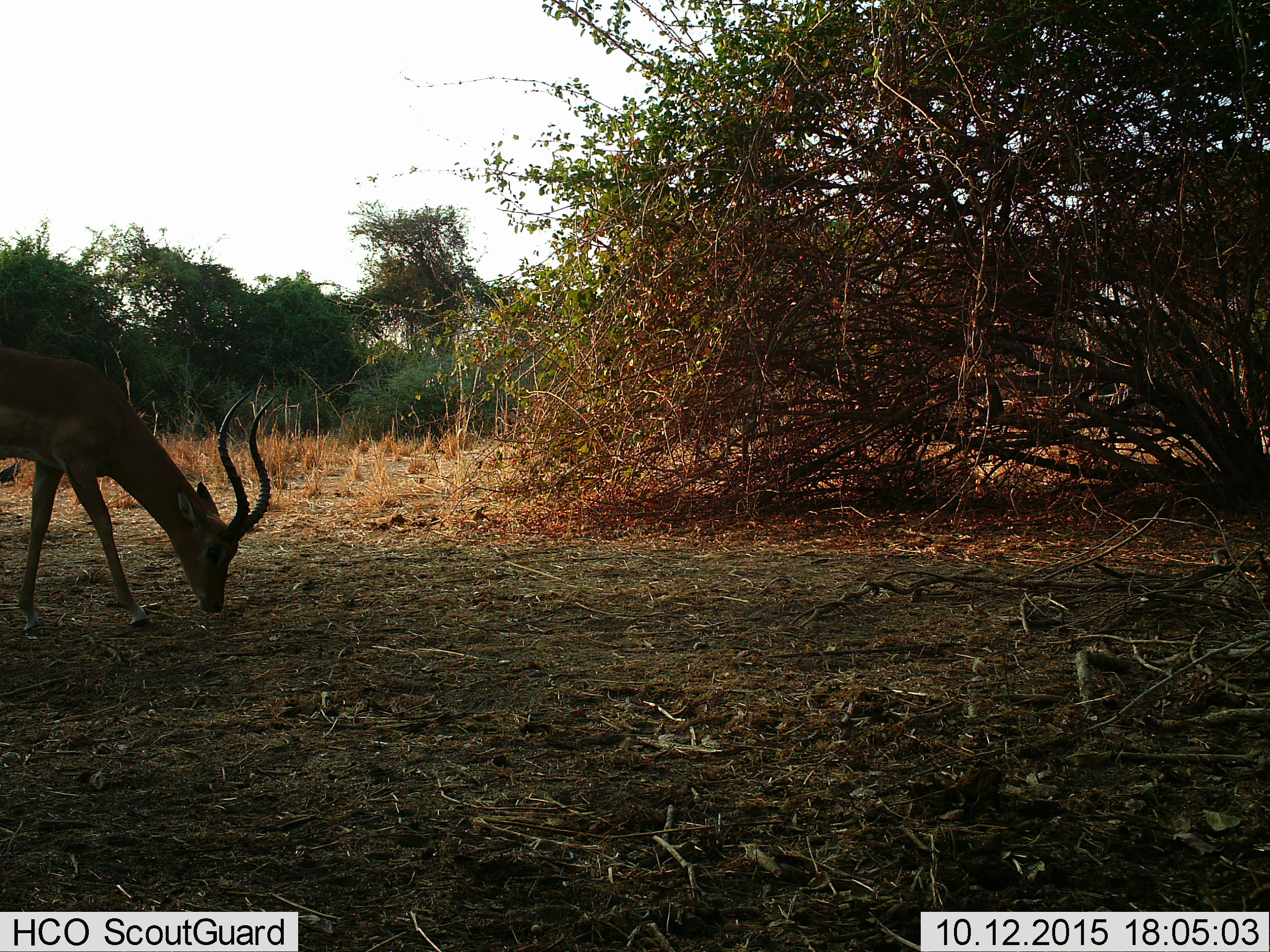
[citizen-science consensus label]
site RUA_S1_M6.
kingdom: Animalia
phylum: Chordata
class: Mammalia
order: Artiodactyla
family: Bovidae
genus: Aepyceros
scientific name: Aepyceros melampus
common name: impala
Impala (Aepyceros melampus), count 1. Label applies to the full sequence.